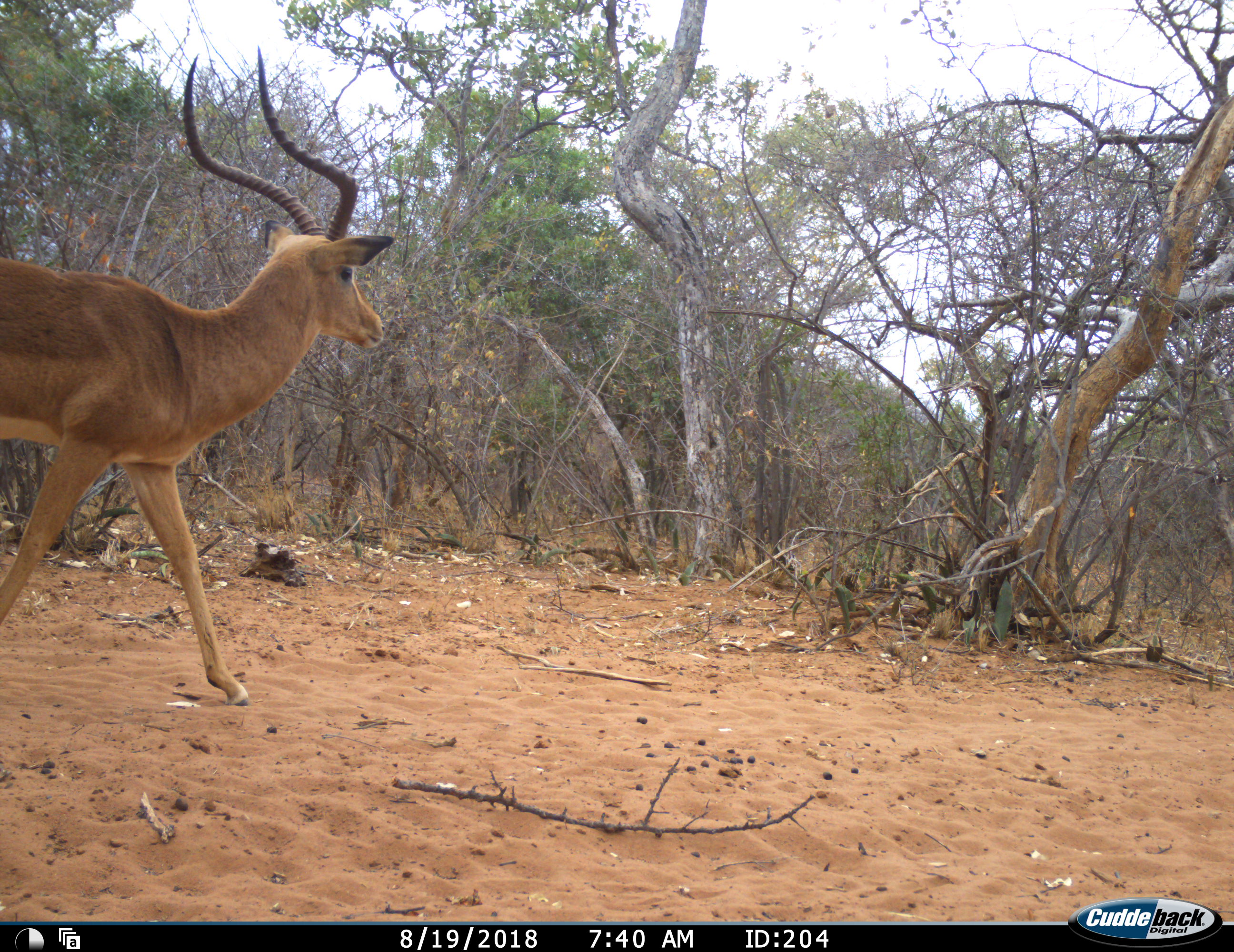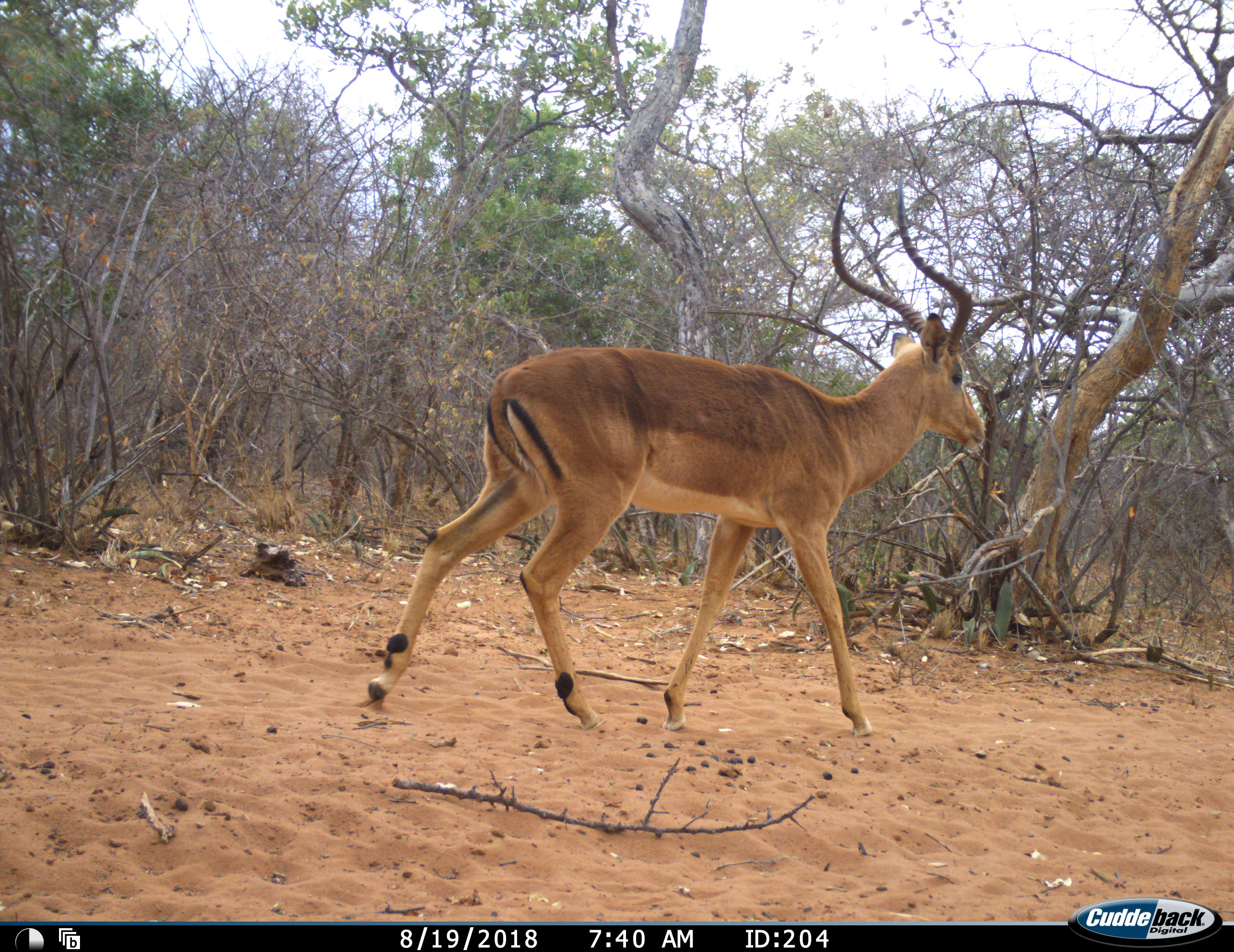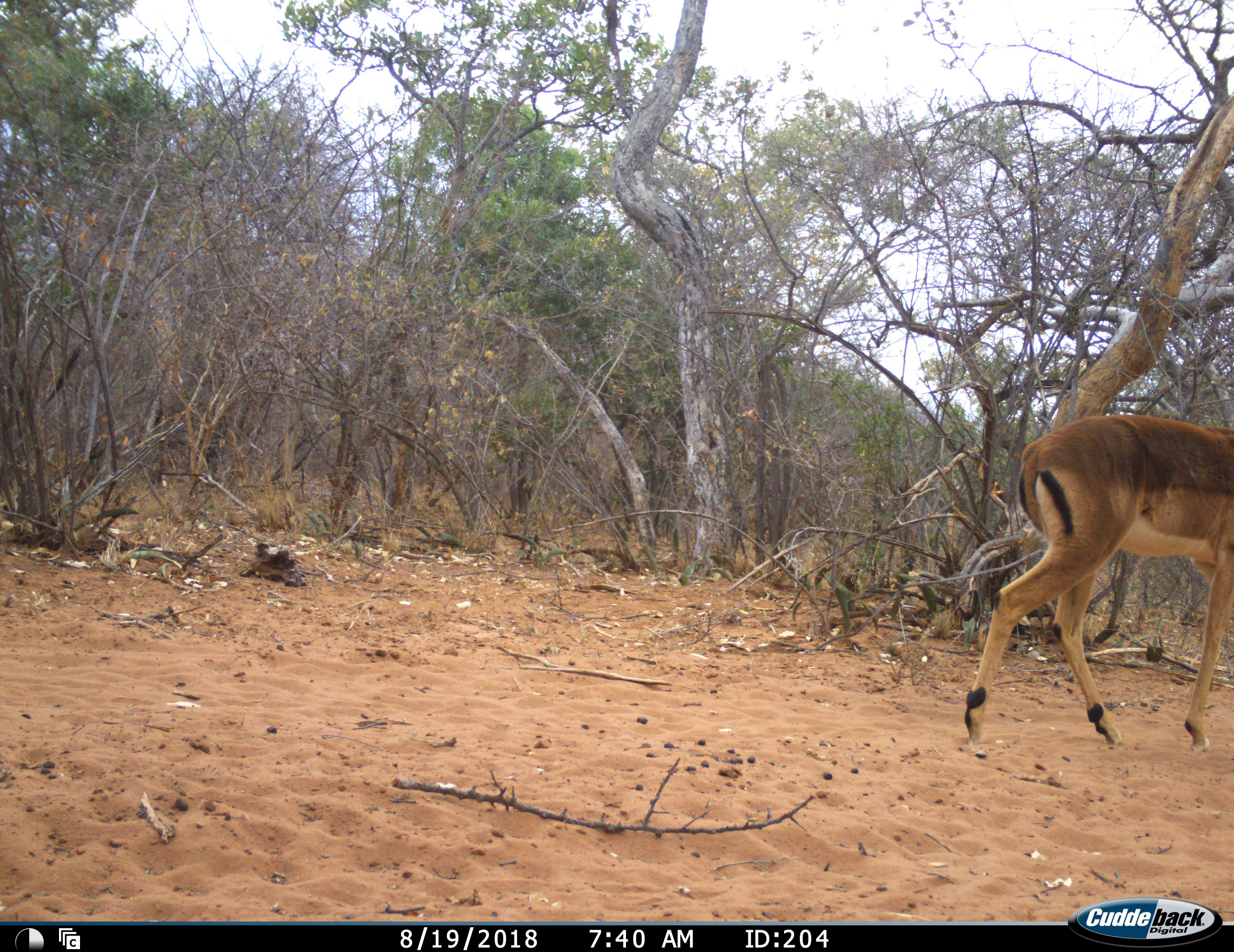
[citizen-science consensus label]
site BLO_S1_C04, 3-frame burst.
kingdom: Animalia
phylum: Chordata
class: Mammalia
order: Artiodactyla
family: Bovidae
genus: Aepyceros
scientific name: Aepyceros melampus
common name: impala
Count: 1.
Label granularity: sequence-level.